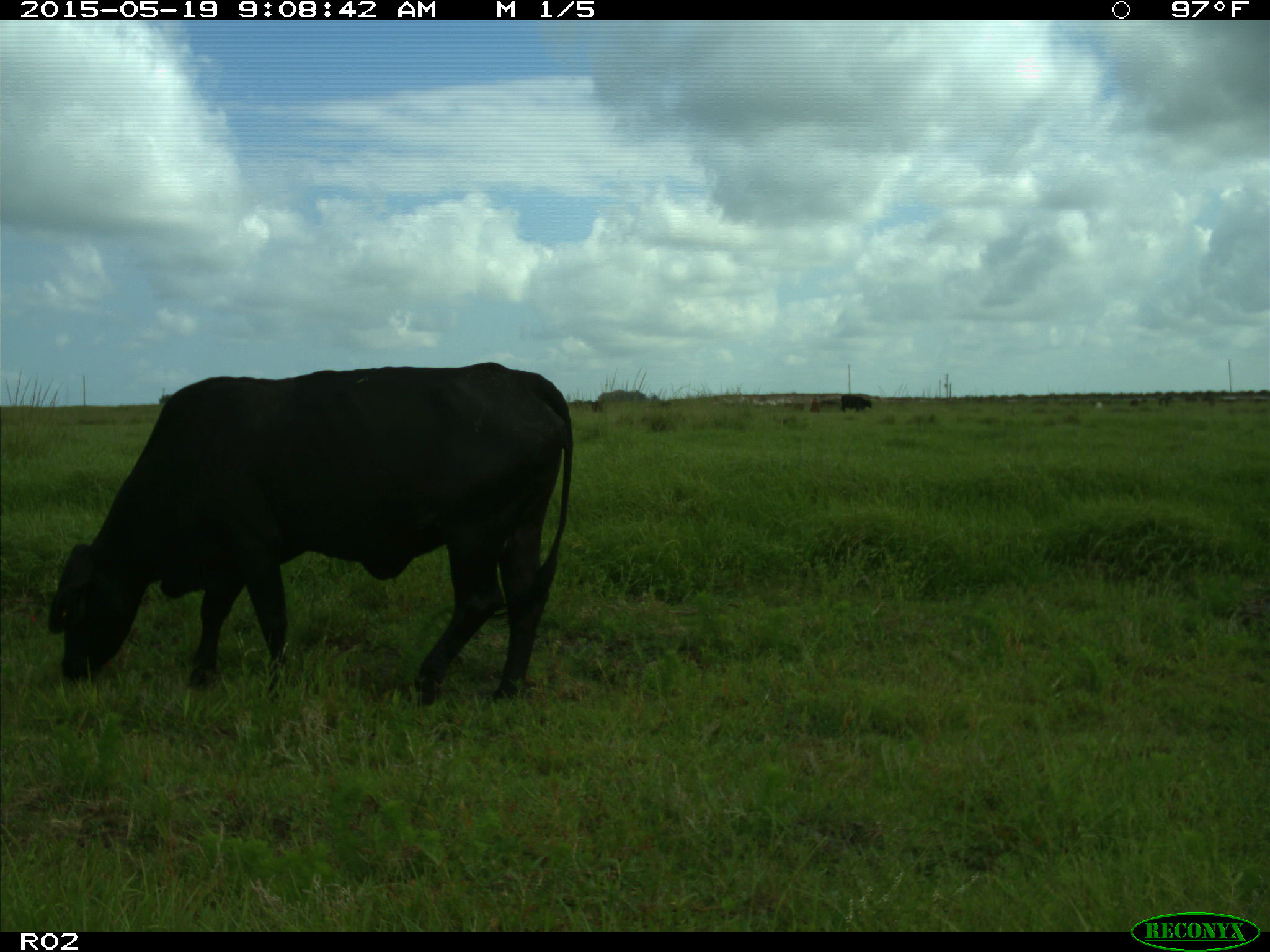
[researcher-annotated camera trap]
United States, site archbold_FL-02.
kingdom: Animalia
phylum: Chordata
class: Mammalia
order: Artiodactyla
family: Bovidae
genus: Bos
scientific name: Bos taurus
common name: domestic cow